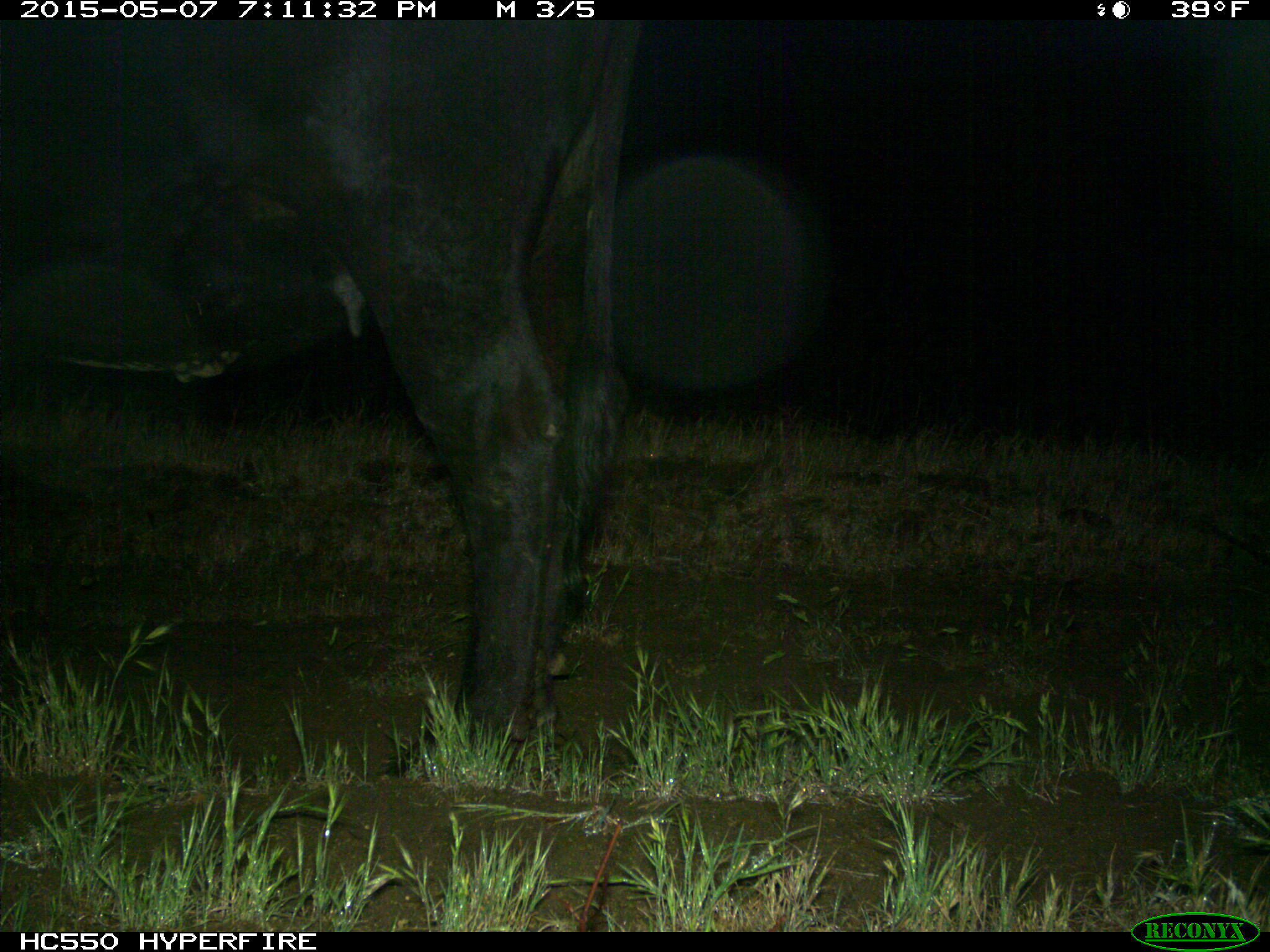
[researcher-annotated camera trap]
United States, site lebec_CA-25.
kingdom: Animalia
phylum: Chordata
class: Mammalia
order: Artiodactyla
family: Bovidae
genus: Bos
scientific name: Bos taurus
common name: domestic cow